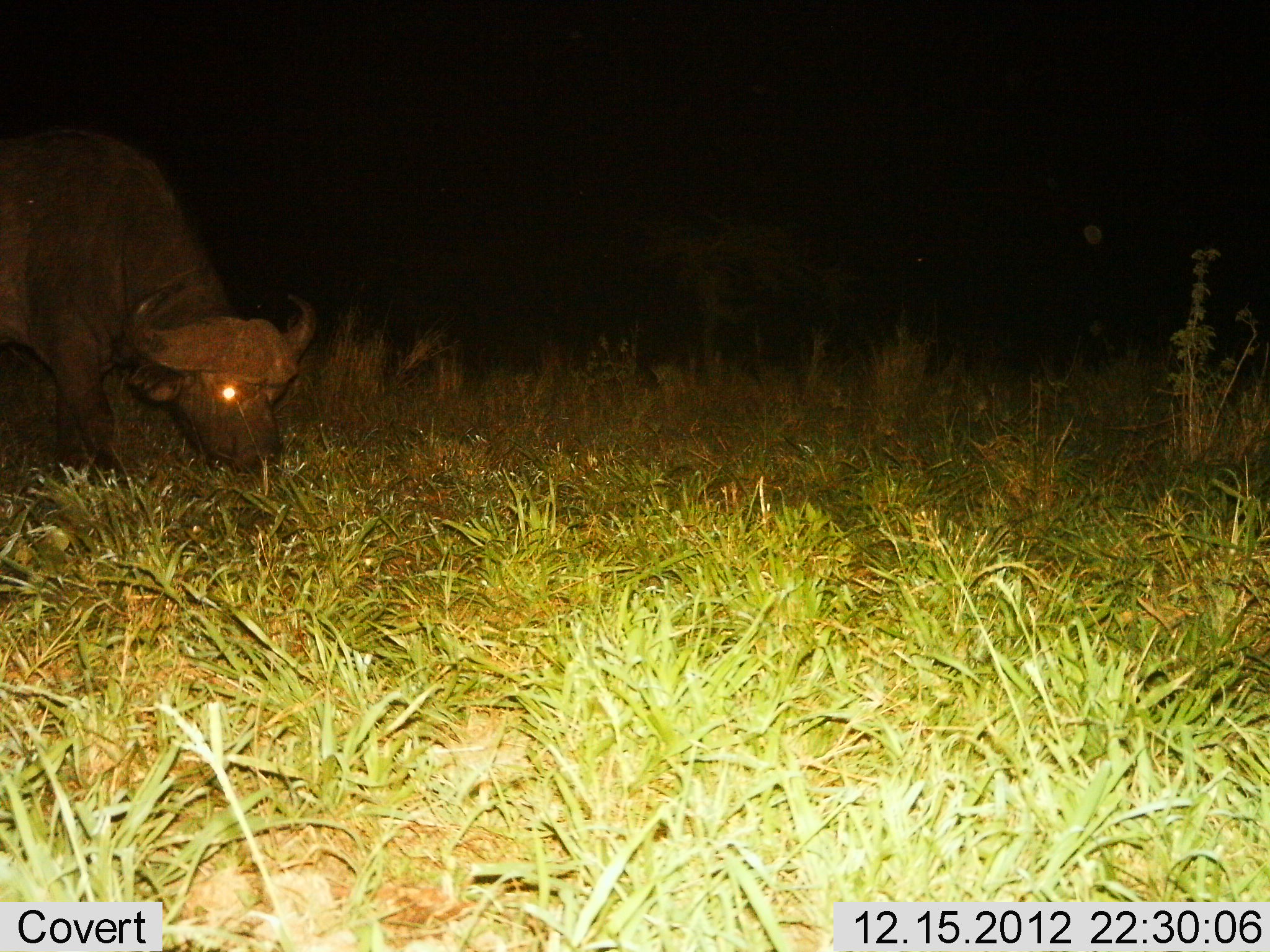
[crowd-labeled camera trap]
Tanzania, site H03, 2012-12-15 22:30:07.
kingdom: Animalia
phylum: Chordata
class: Mammalia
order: Artiodactyla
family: Bovidae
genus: Syncerus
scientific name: Syncerus caffer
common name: cape buffalo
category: buffalo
Buffalo (cape buffalo) (Syncerus caffer), count 1. Behavior (volunteer vote fractions): standing 12%, resting 0%, moving 16%, interacting 0%. Young present (vote fraction): 0%. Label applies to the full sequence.